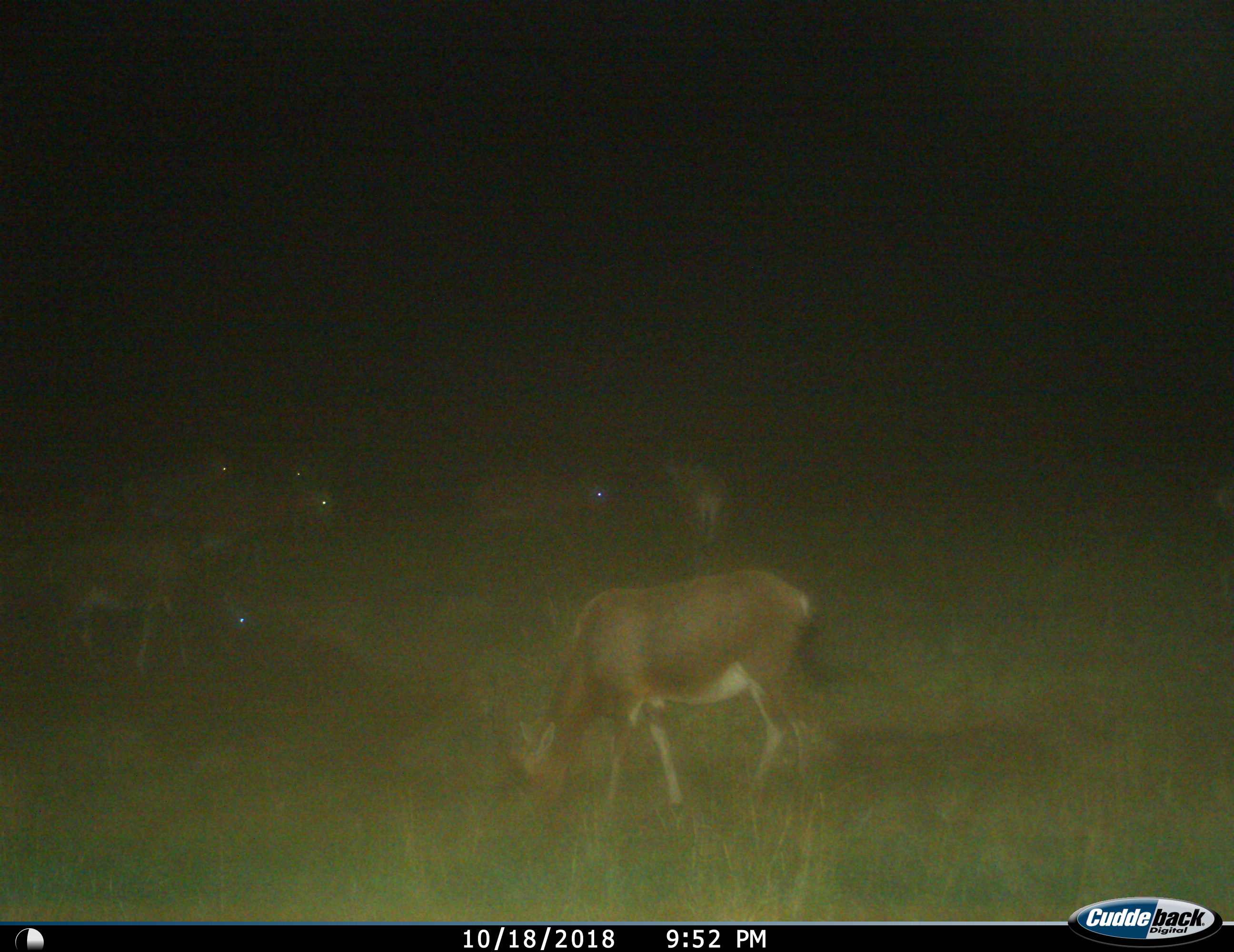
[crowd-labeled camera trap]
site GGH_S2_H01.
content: unidentified animal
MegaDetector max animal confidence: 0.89